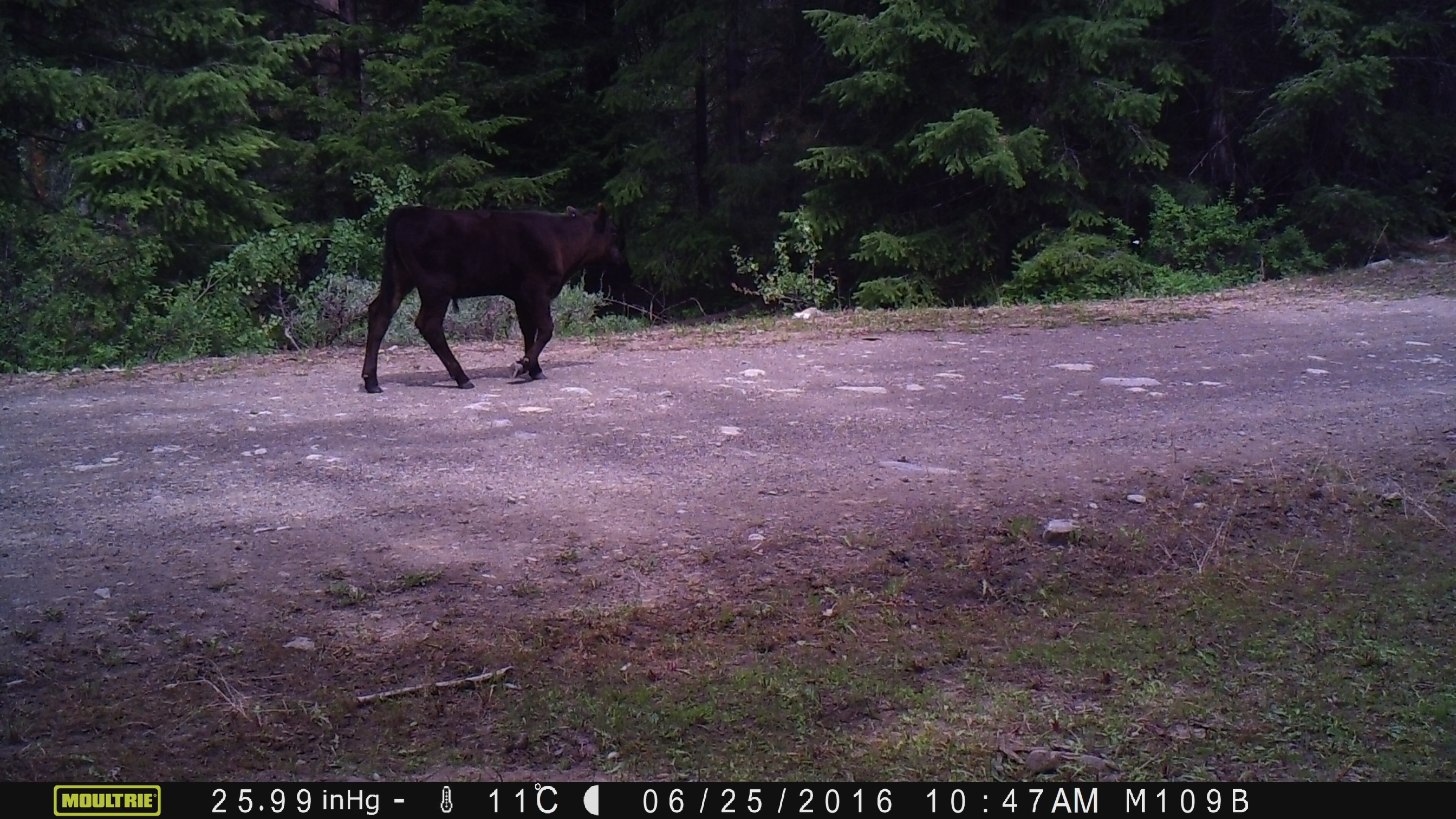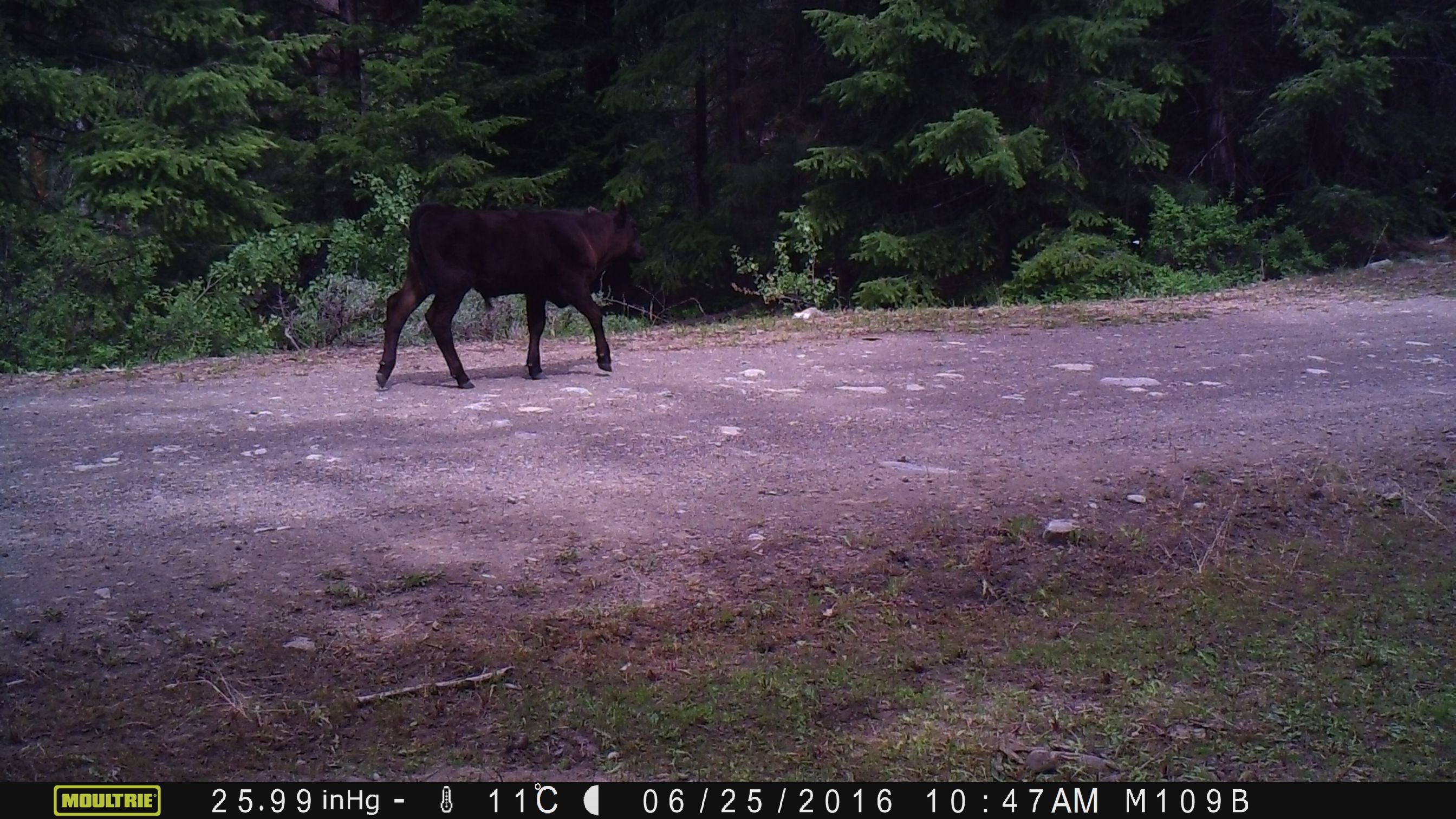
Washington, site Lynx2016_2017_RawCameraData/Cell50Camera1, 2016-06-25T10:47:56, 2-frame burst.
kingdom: Animalia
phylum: Chordata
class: Mammalia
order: Artiodactyla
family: Bovidae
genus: Bos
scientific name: Bos taurus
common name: domestic cattle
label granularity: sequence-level